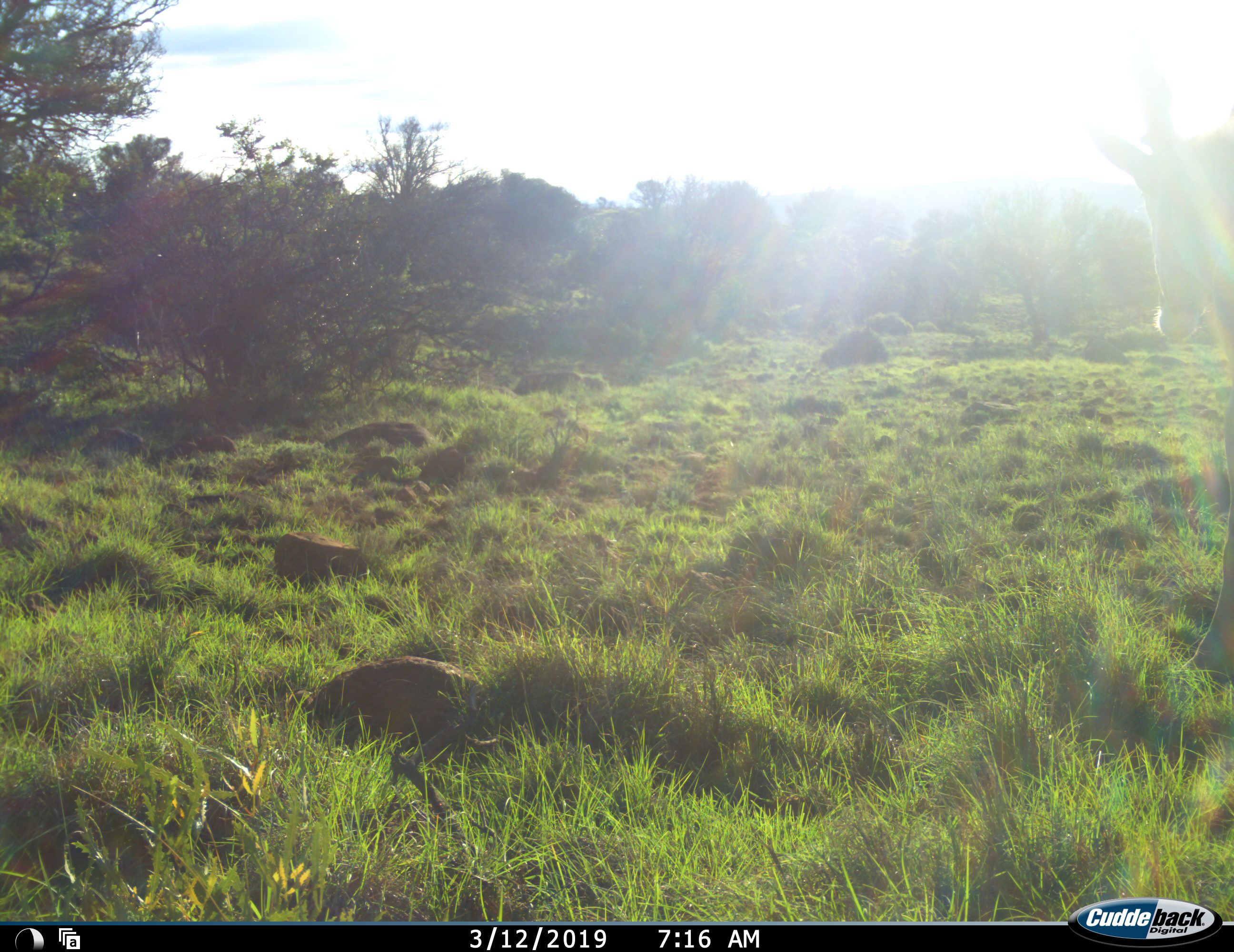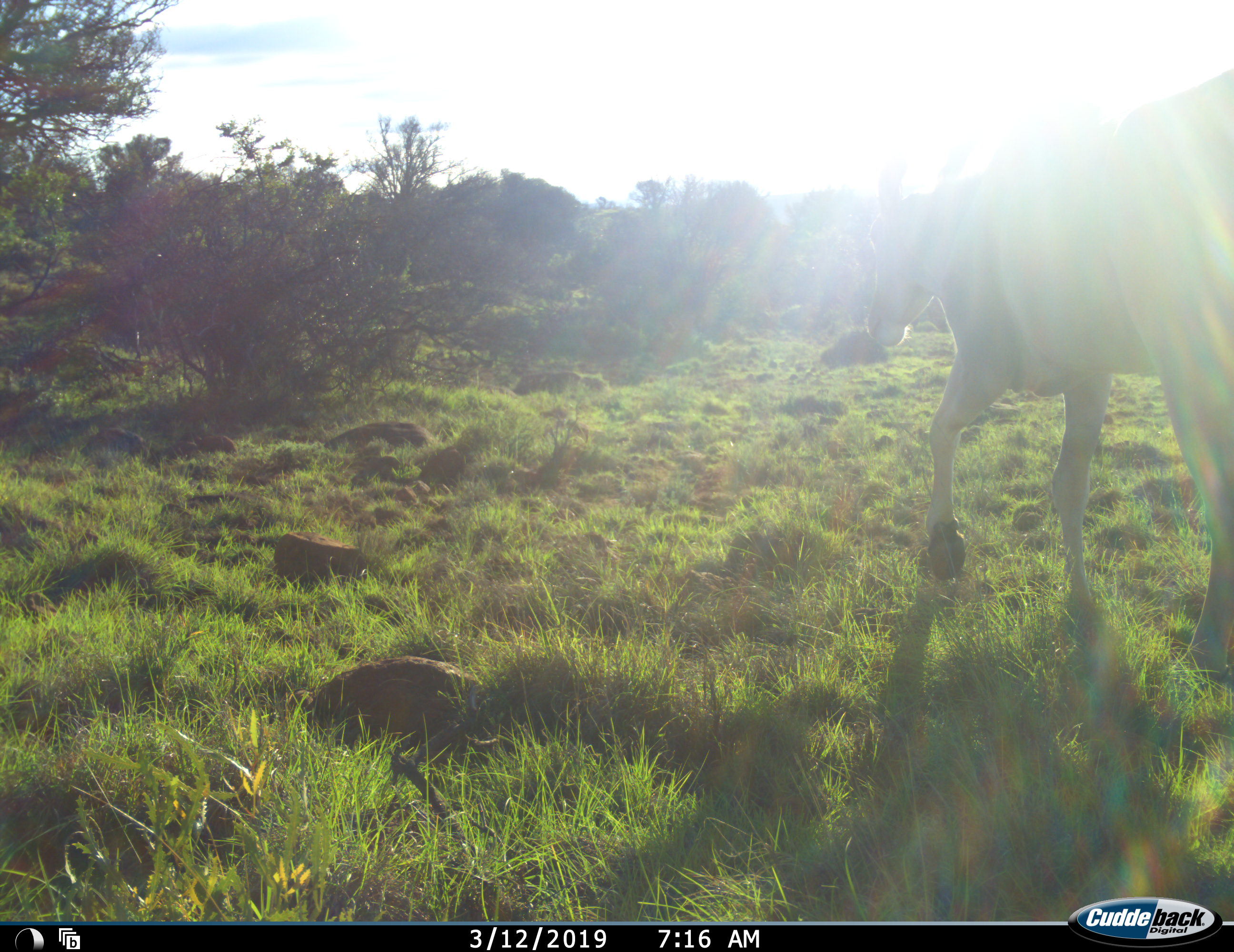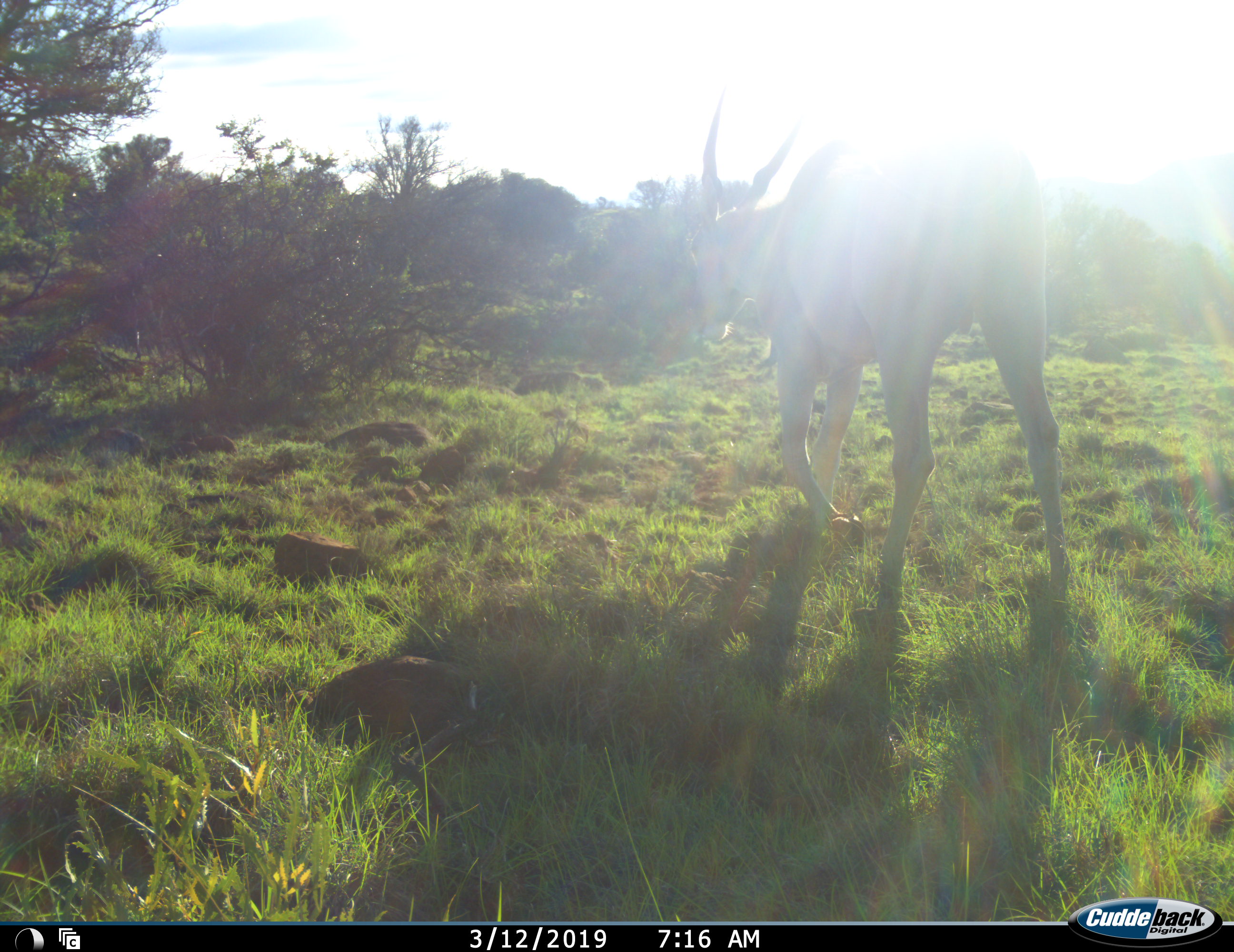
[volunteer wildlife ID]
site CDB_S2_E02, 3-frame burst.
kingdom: Animalia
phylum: Chordata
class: Mammalia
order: Artiodactyla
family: Bovidae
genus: Tragelaphus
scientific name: Tragelaphus oryx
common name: eland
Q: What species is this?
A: Eland (Tragelaphus oryx).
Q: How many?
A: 1.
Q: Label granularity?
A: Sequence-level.